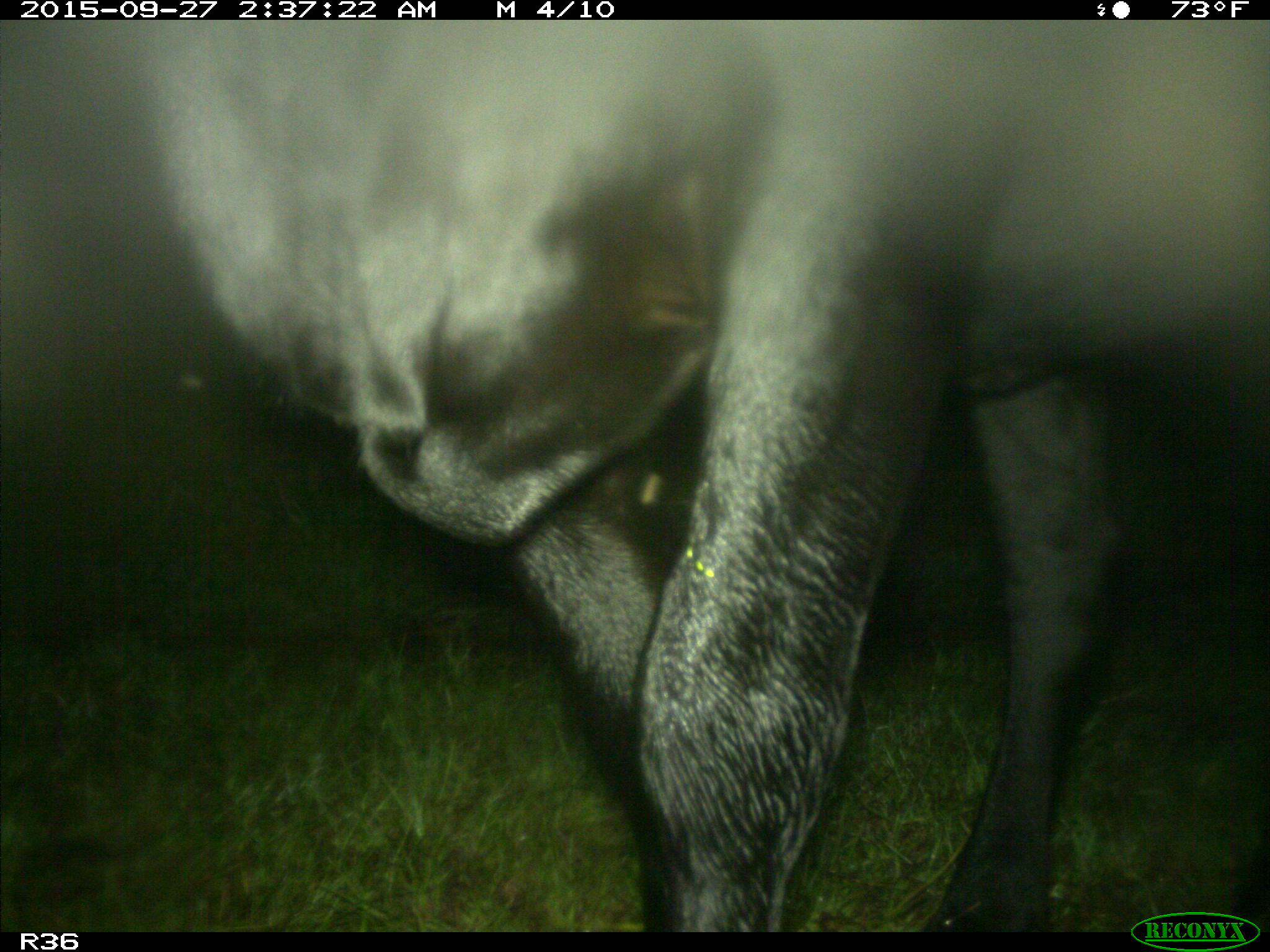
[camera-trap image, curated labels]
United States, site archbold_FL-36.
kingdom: Animalia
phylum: Chordata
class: Mammalia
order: Artiodactyla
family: Bovidae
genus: Bos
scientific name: Bos taurus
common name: domestic cow